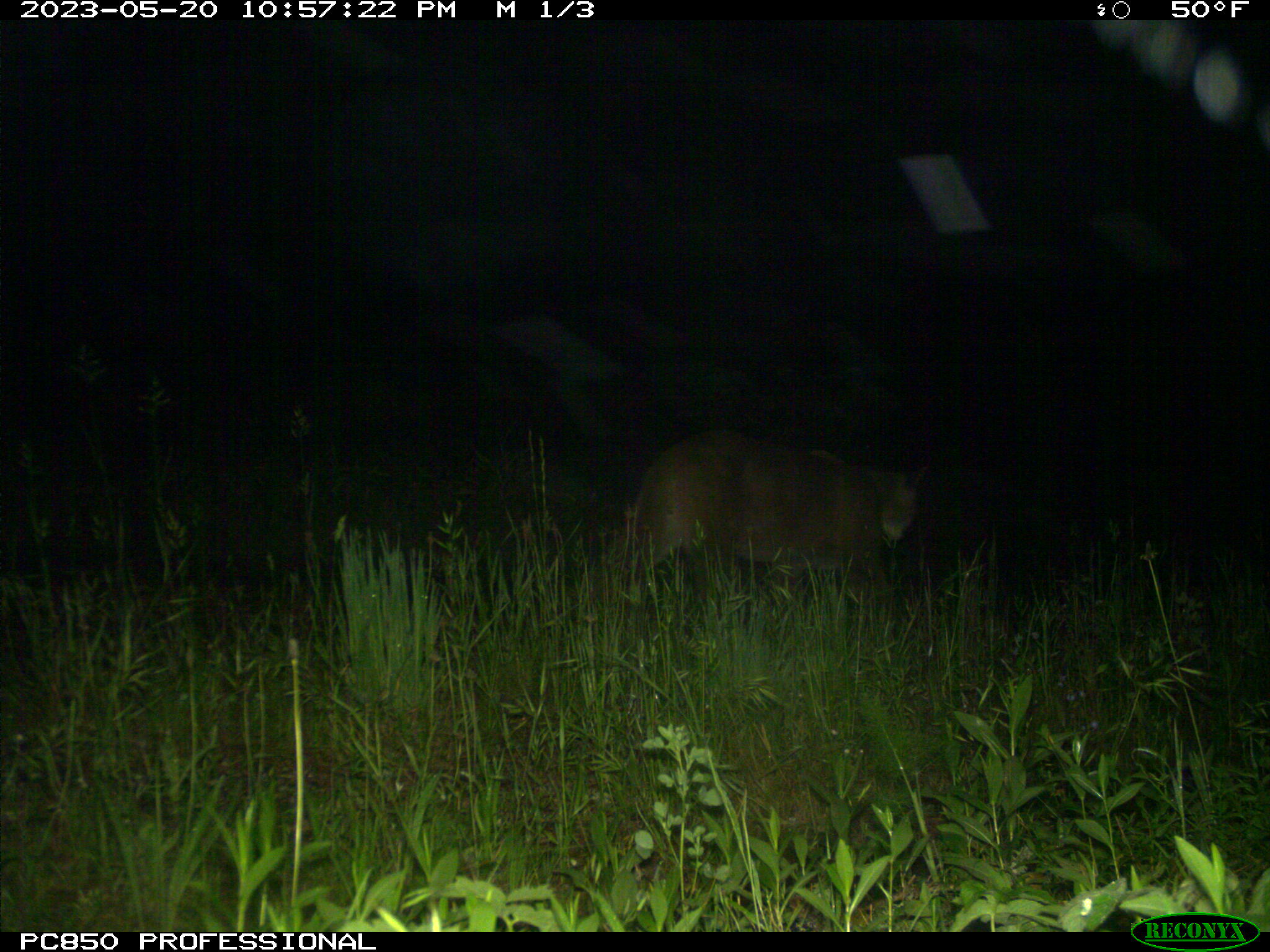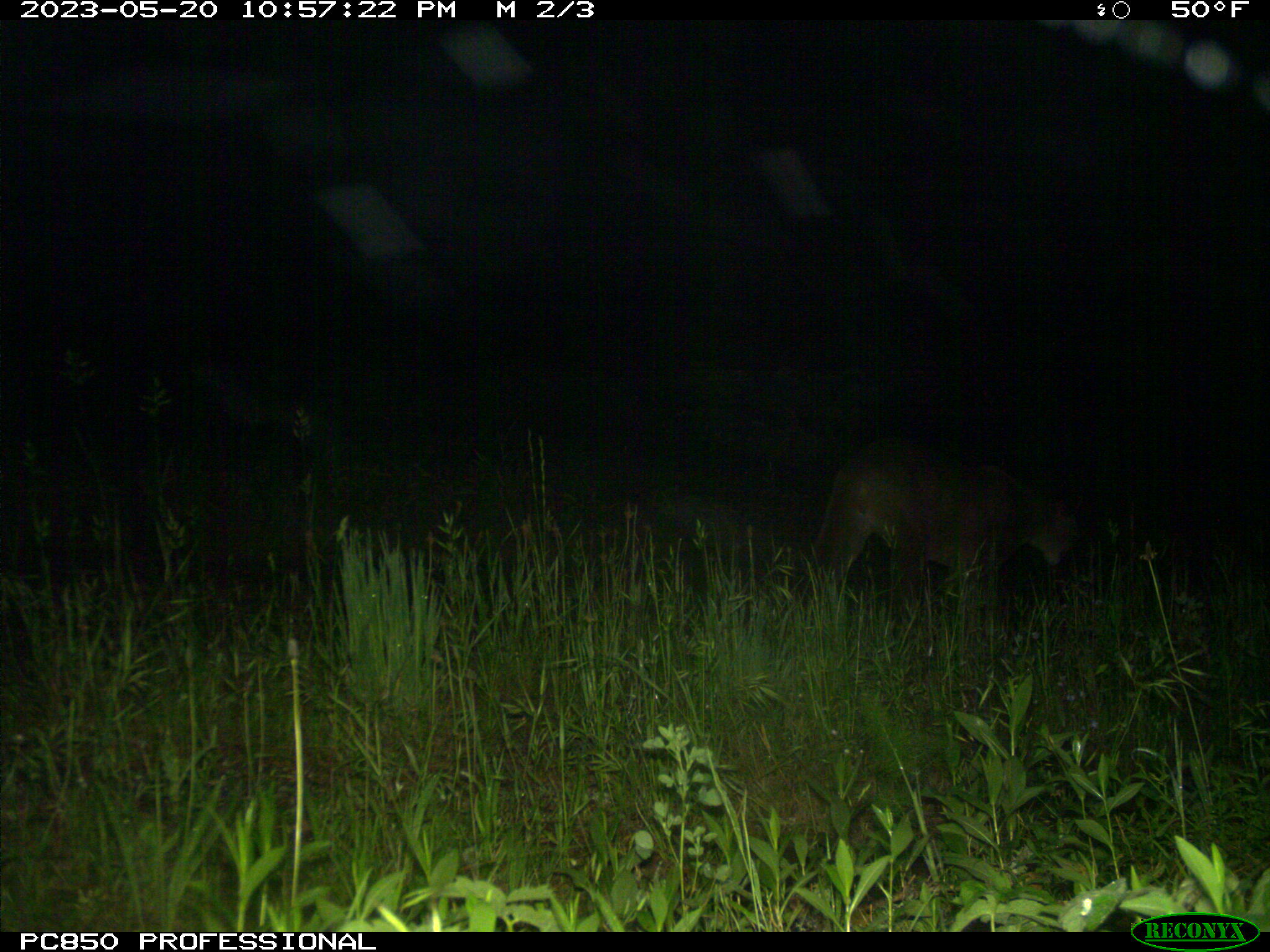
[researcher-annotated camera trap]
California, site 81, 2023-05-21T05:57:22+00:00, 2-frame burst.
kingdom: Animalia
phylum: Chordata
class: Mammalia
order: Carnivora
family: Felidae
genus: Puma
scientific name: Puma concolor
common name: puma